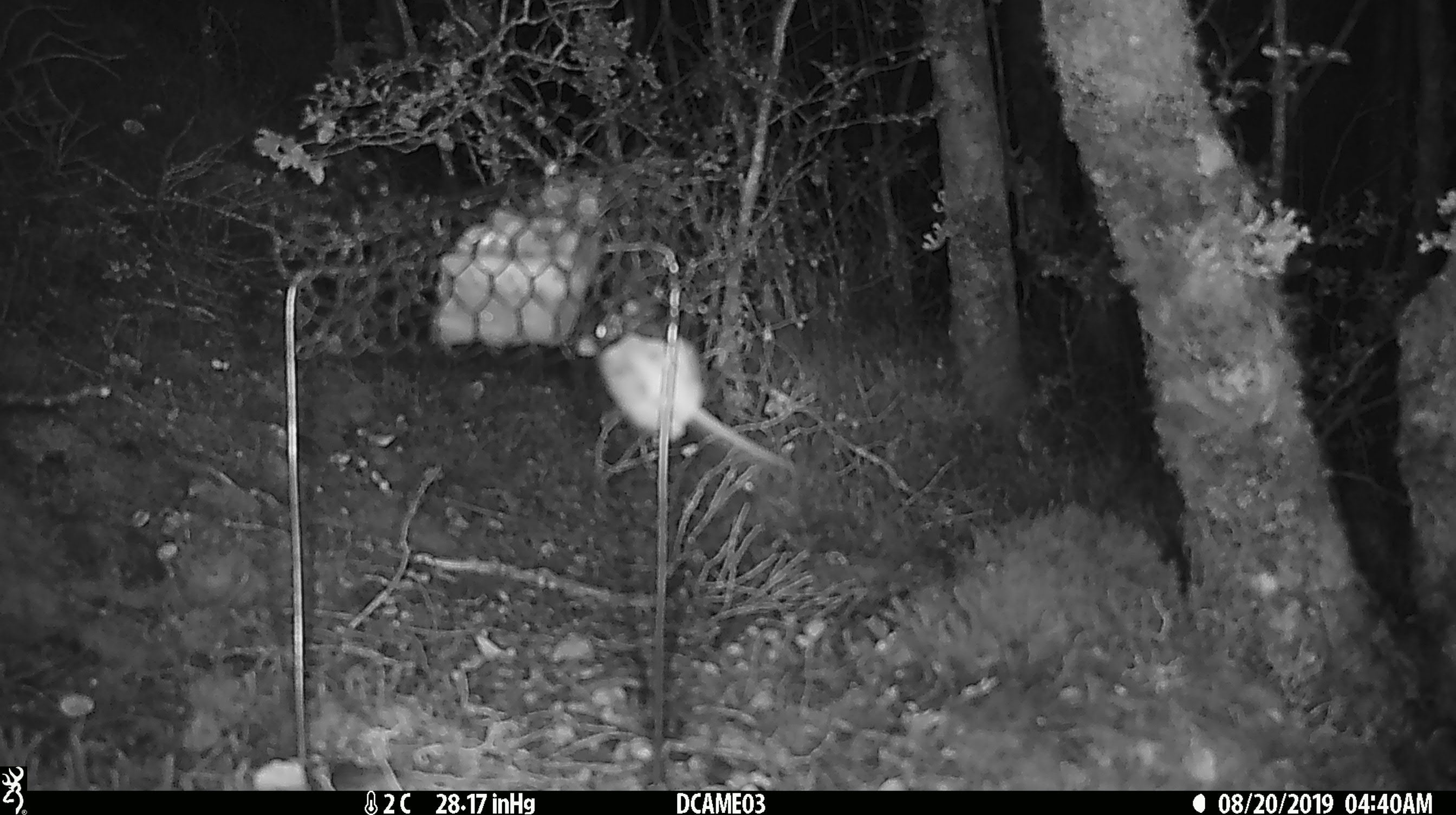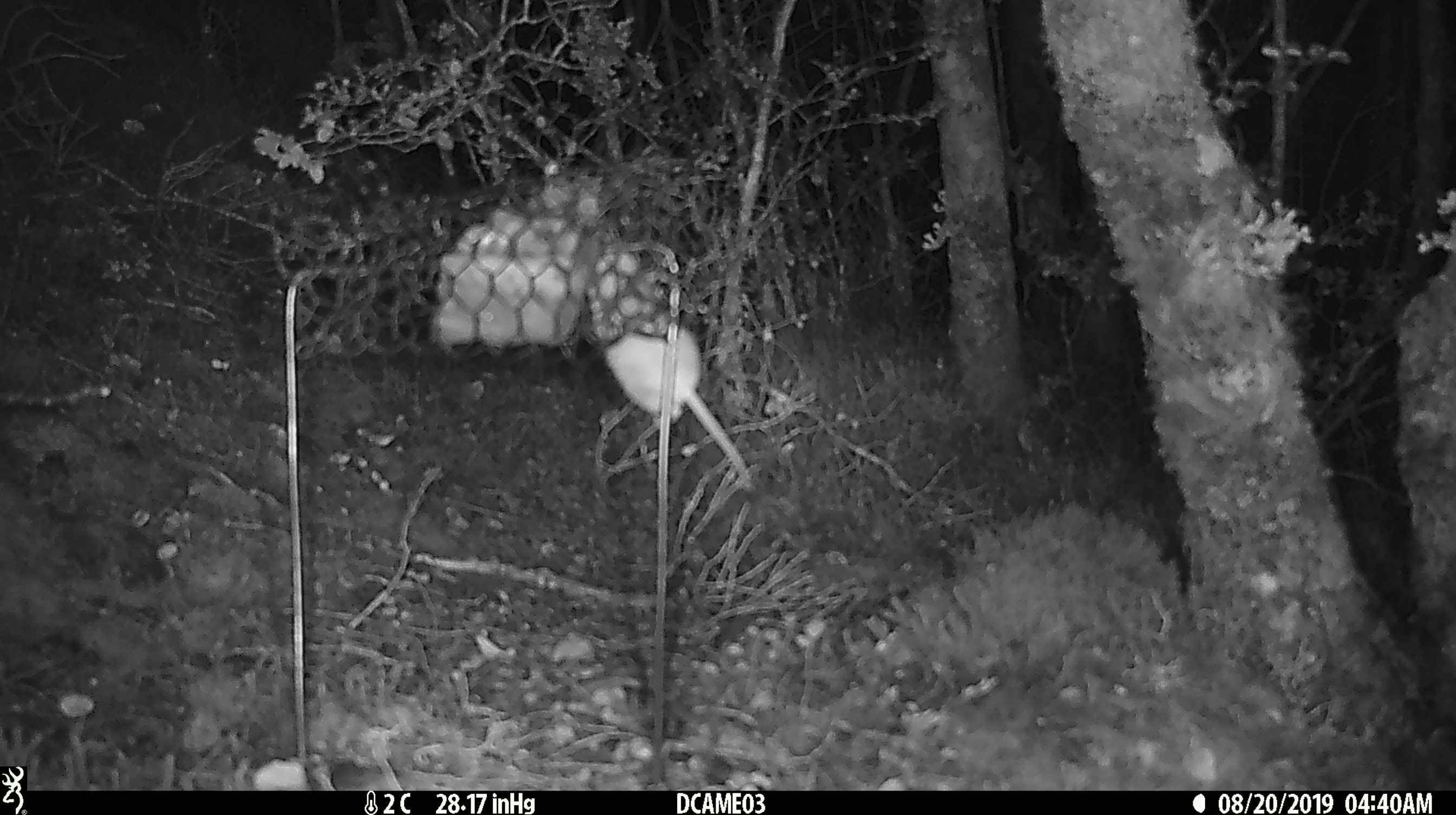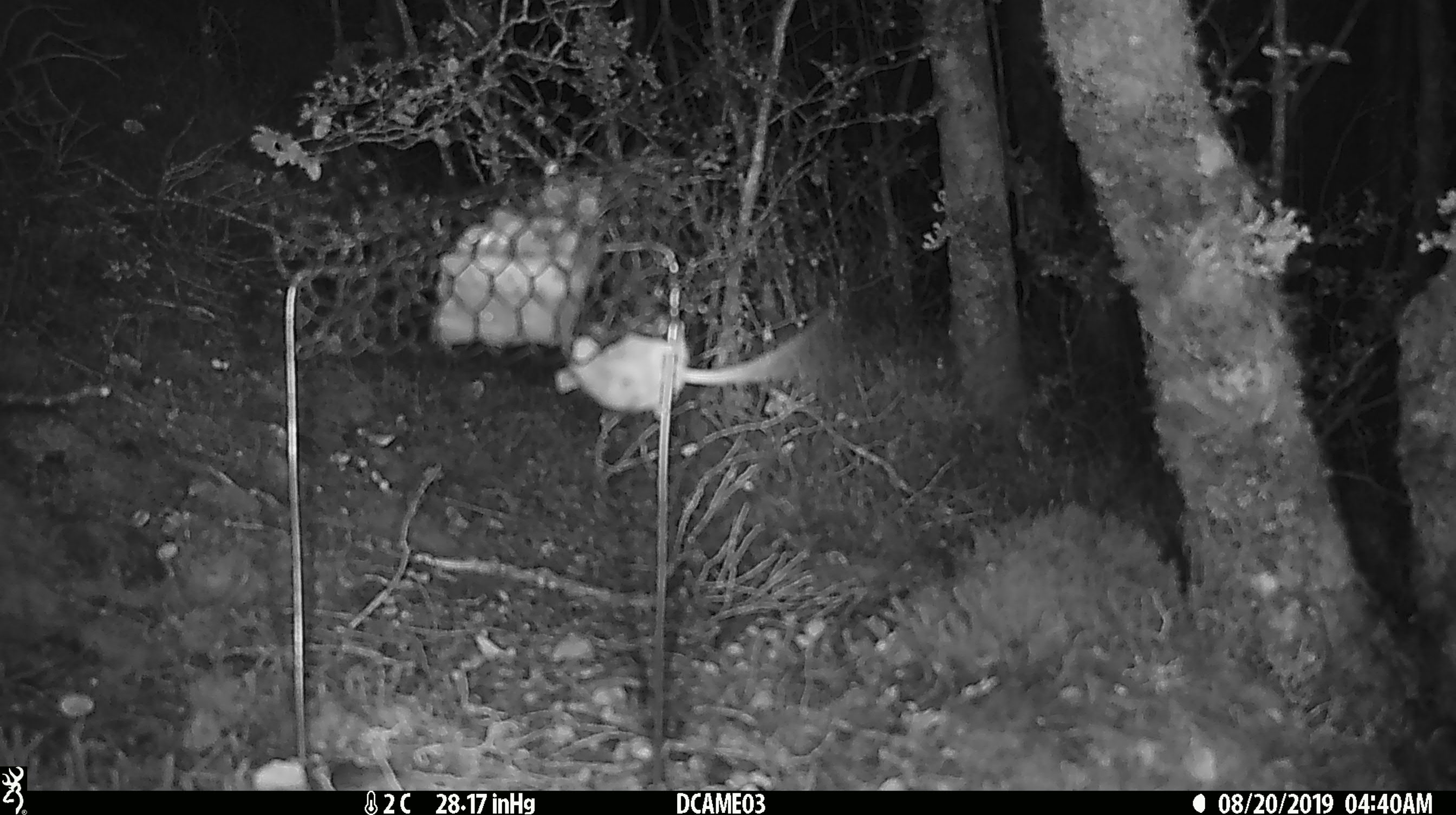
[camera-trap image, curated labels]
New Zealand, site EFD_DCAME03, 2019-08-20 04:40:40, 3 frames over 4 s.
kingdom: Animalia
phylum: Chordata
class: Mammalia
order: Rodentia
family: Muridae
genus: Mus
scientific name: Mus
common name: mouse